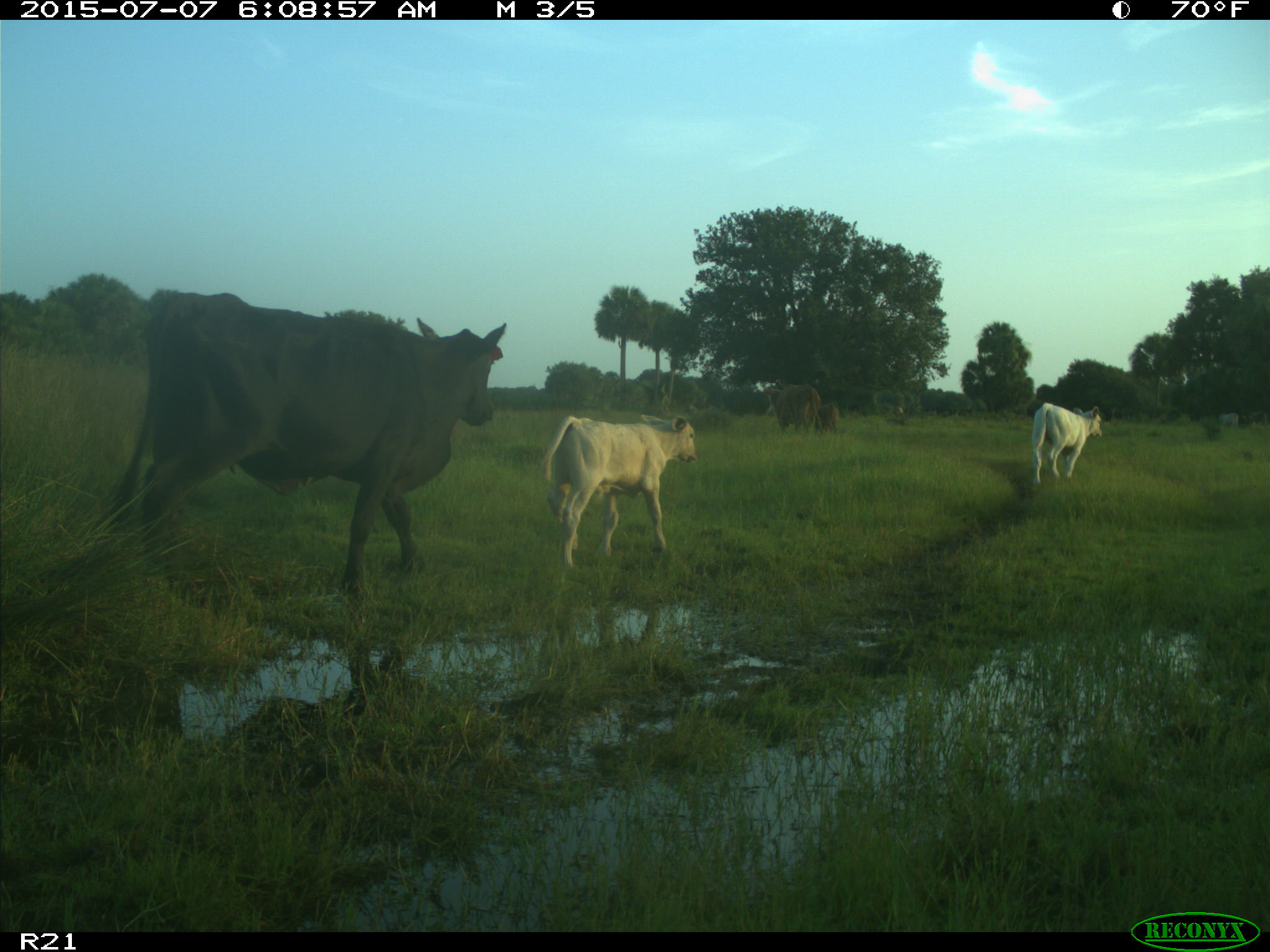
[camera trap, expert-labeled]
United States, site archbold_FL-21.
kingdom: Animalia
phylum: Chordata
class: Mammalia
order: Artiodactyla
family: Bovidae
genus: Bos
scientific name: Bos taurus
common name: domestic cow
Bos taurus (domestic cow).